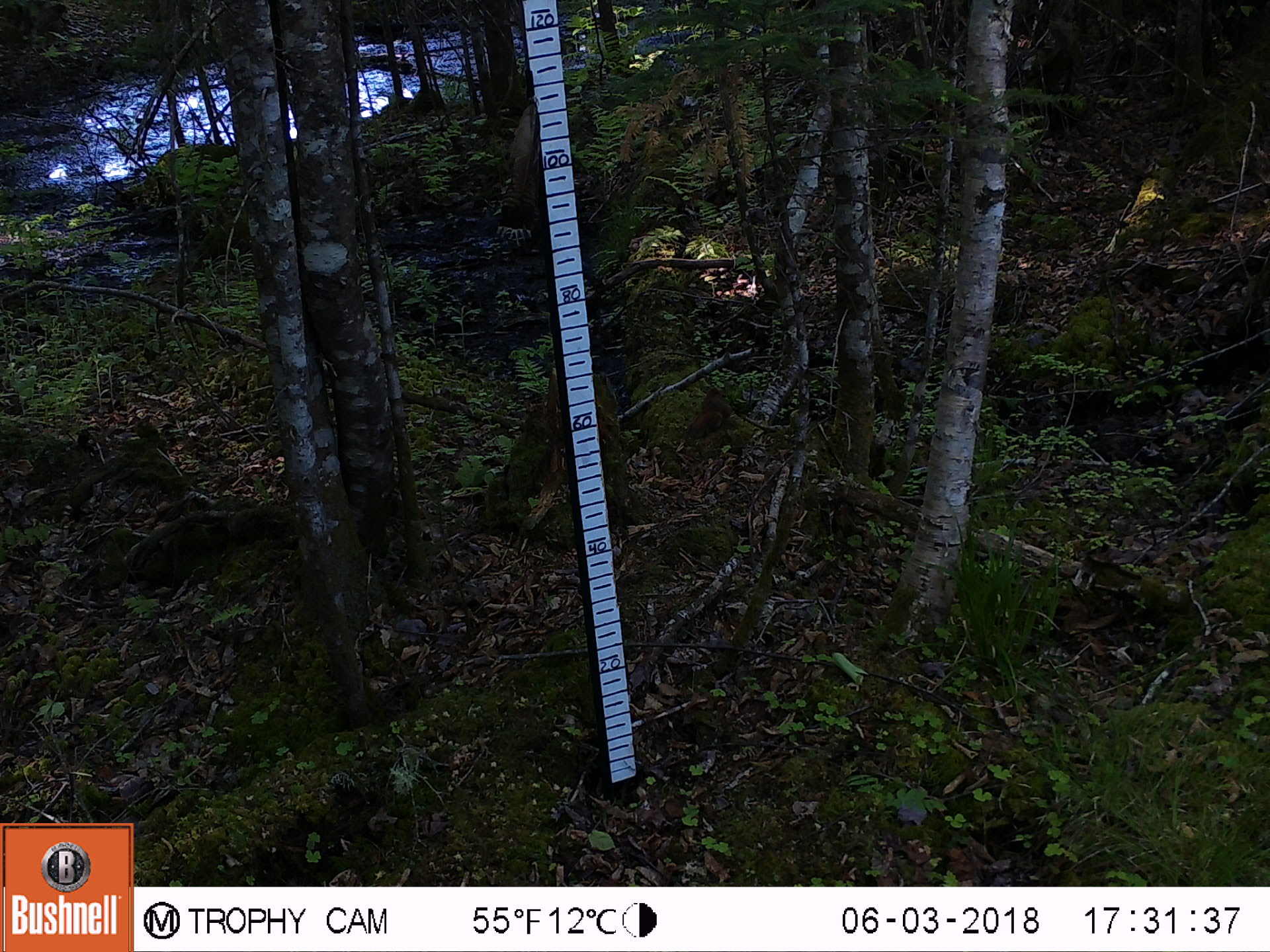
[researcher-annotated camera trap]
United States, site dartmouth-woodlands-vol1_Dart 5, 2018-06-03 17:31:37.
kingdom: Animalia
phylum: Chordata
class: Mammalia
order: Rodentia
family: Sciuridae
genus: Tamiasciurus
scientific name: Tamiasciurus hudsonicus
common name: red squirrel